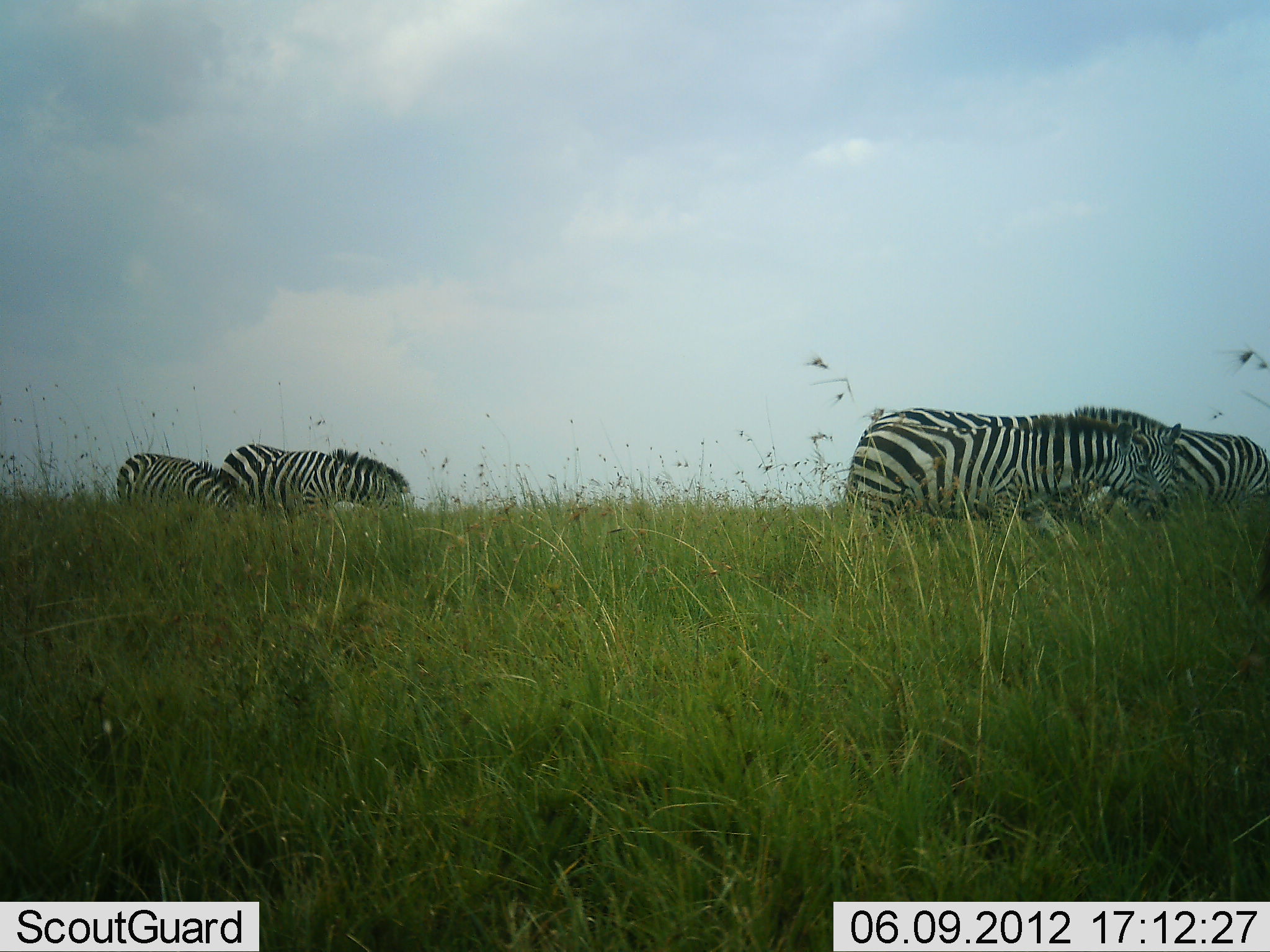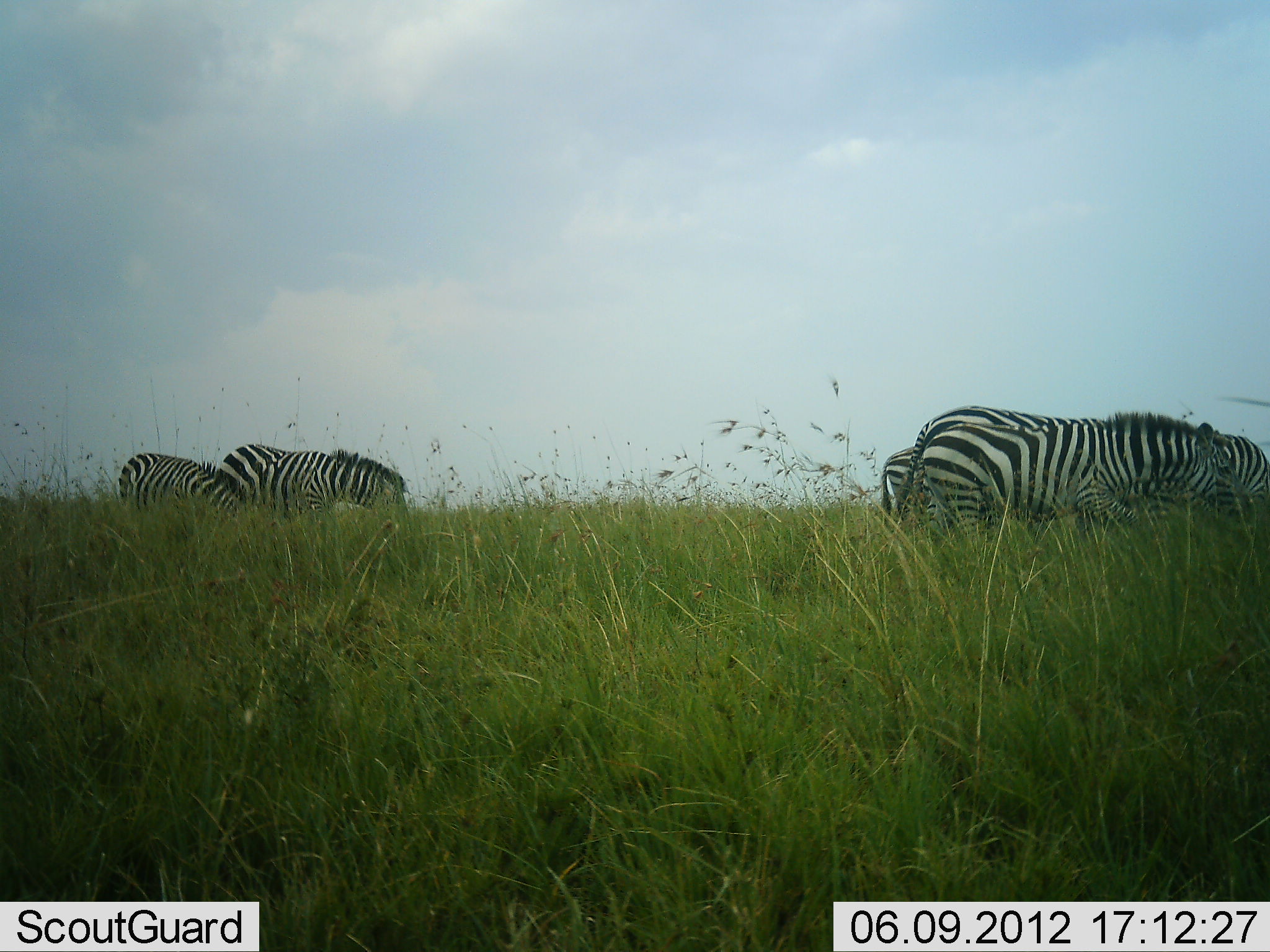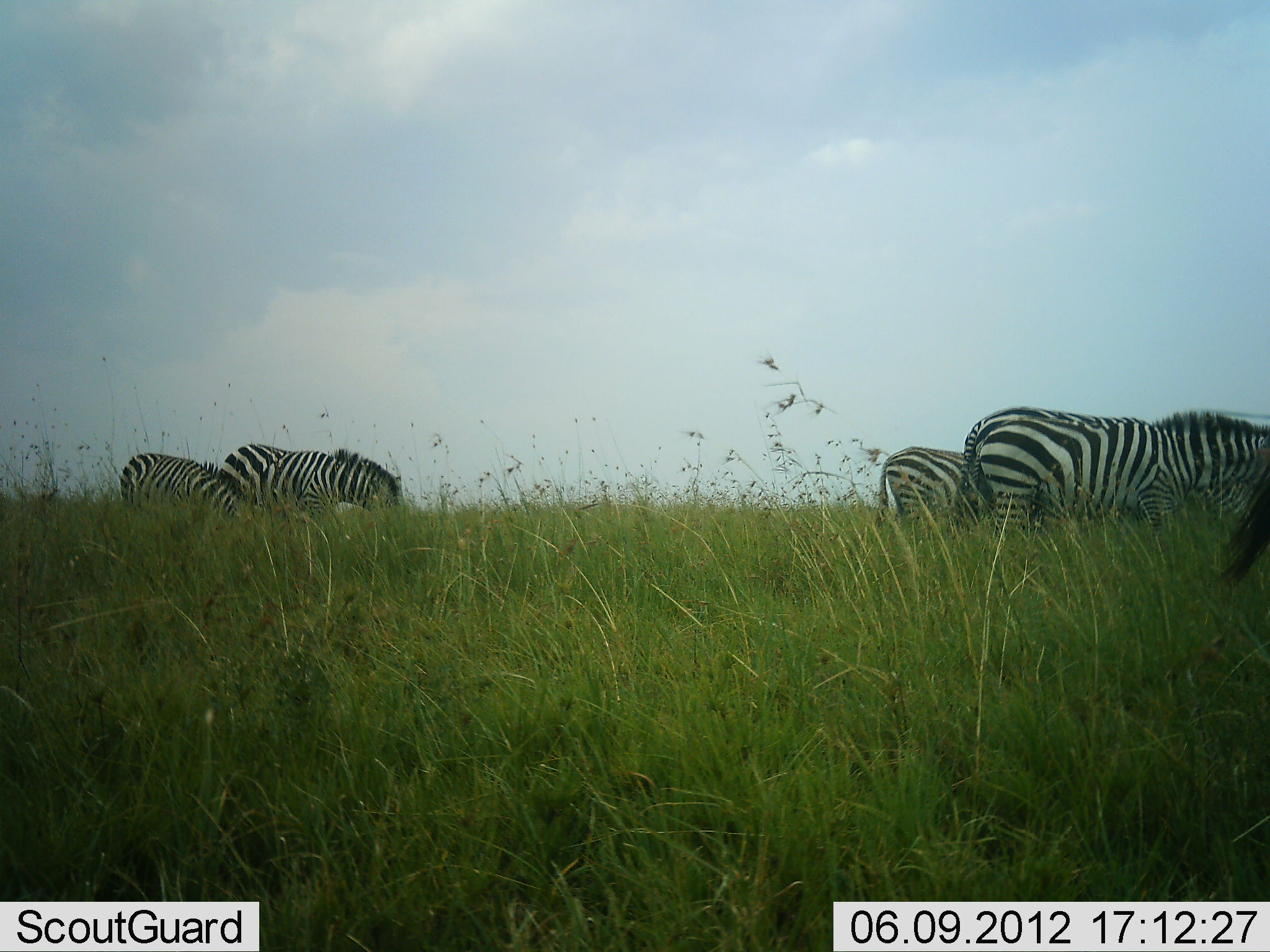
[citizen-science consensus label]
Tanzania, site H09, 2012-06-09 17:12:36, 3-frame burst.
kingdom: Animalia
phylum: Chordata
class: Mammalia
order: Perissodactyla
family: Equidae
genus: Equus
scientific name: Equus quagga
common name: plains zebra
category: zebra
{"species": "zebra (plains zebra) (Equus quagga)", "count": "5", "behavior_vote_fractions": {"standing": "40%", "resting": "0%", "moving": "60%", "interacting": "0%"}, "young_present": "10%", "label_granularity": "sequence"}